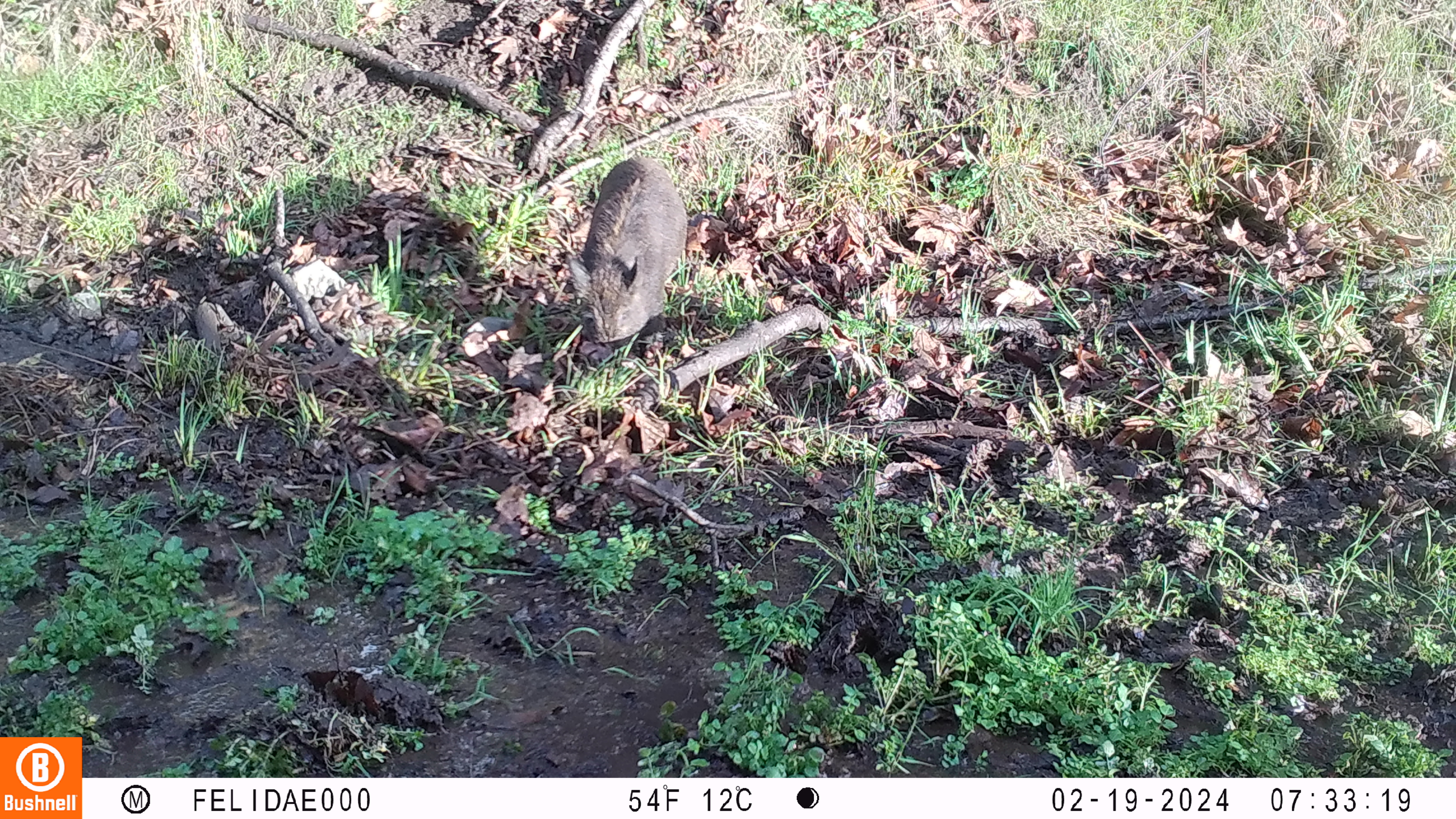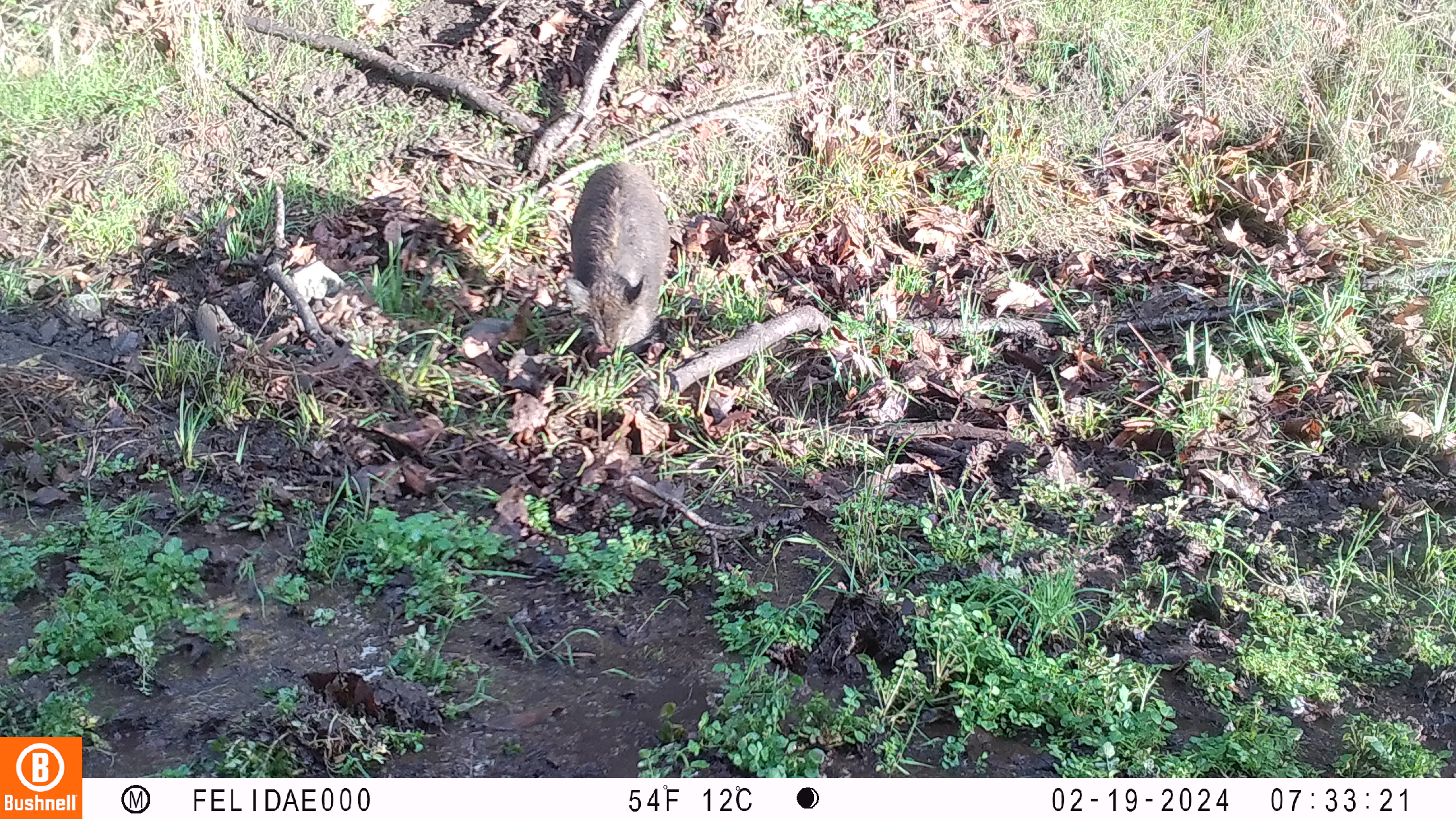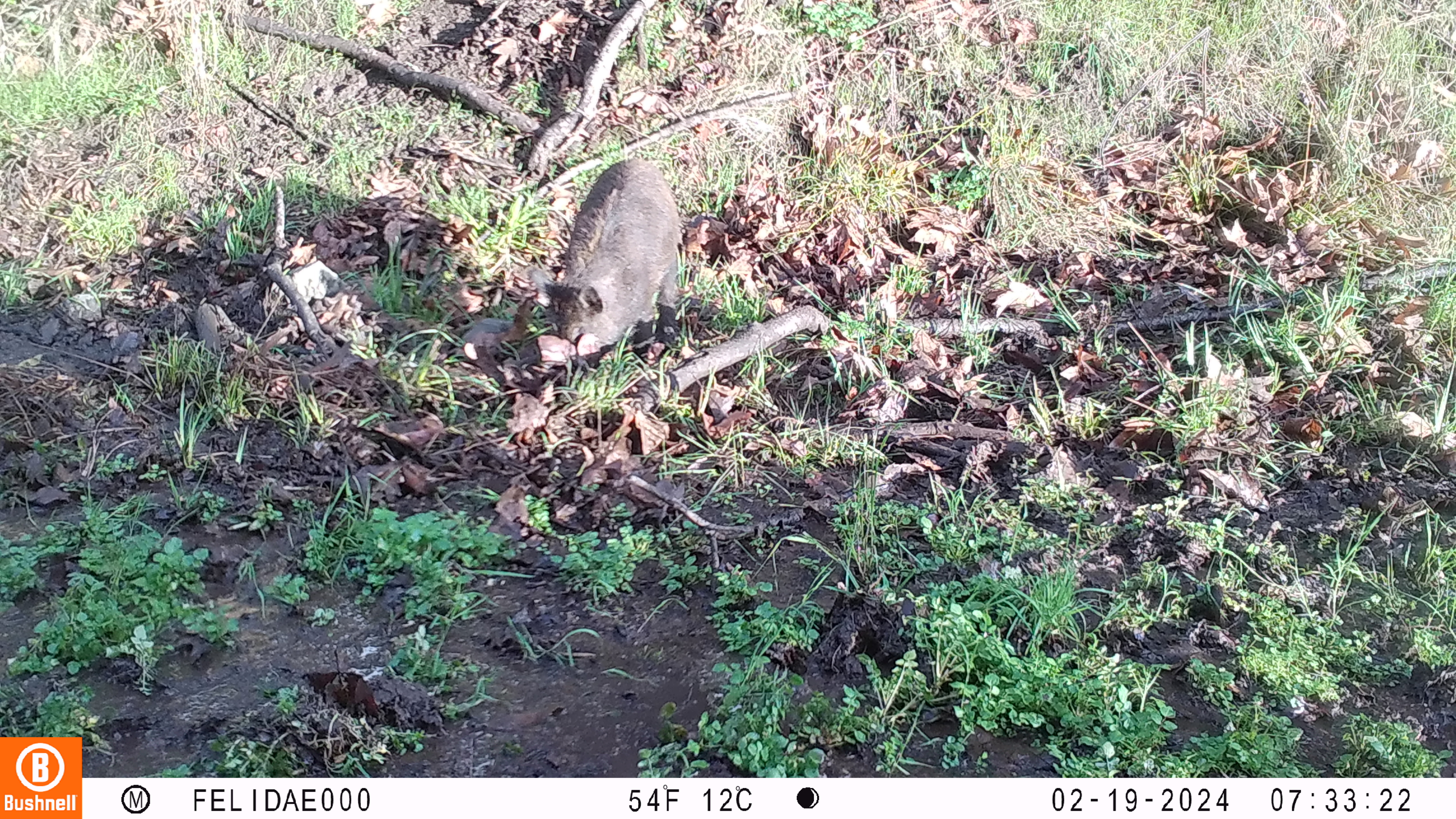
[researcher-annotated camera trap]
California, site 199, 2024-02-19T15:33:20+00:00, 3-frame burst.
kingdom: Animalia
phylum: Chordata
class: Mammalia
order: Artiodactyla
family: Suidae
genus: Sus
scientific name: Sus scrofa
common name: wild boar